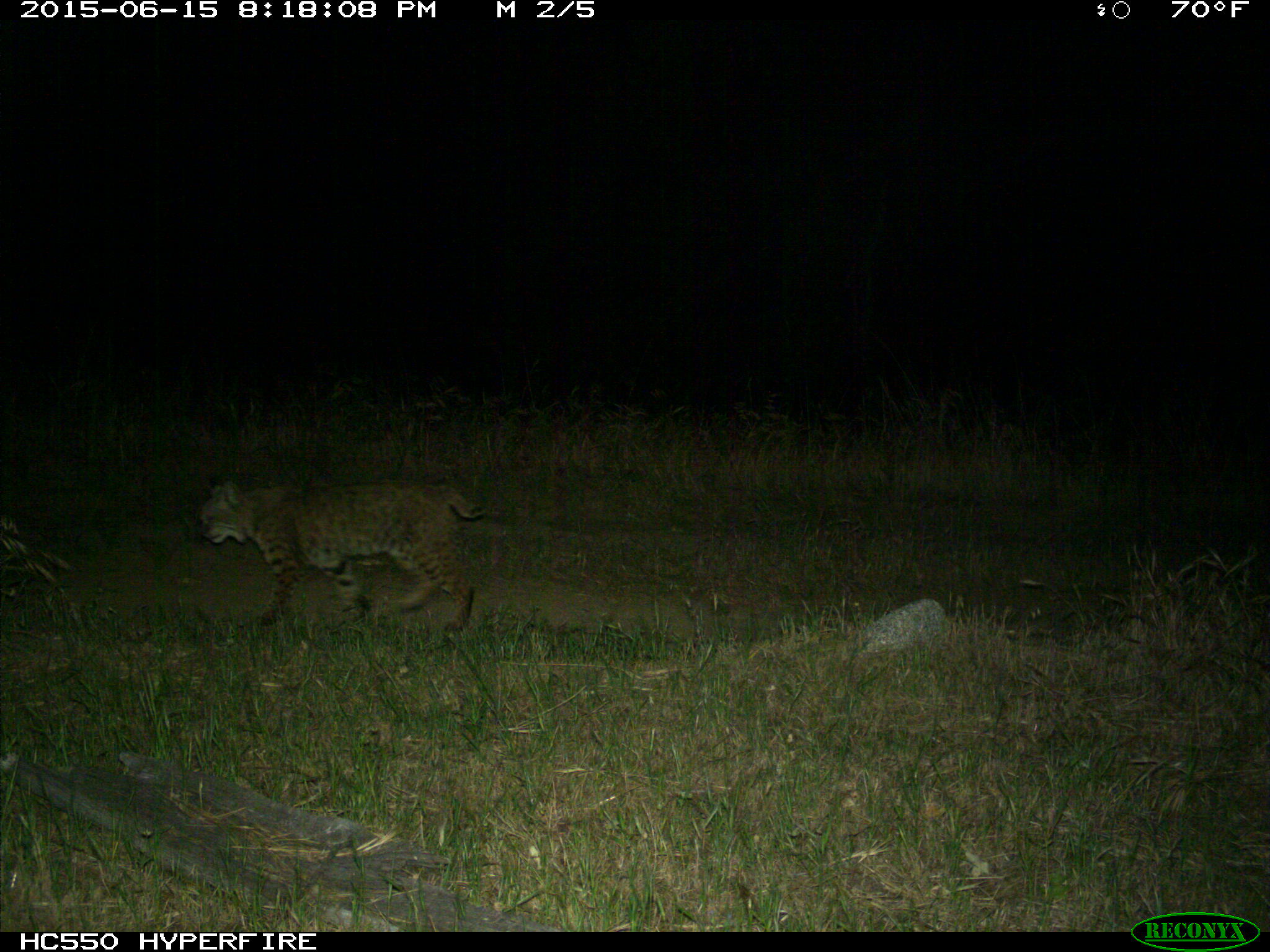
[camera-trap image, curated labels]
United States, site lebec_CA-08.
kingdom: Animalia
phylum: Chordata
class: Mammalia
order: Carnivora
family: Felidae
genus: Lynx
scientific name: Lynx rufus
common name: bobcat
Lynx rufus (bobcat).